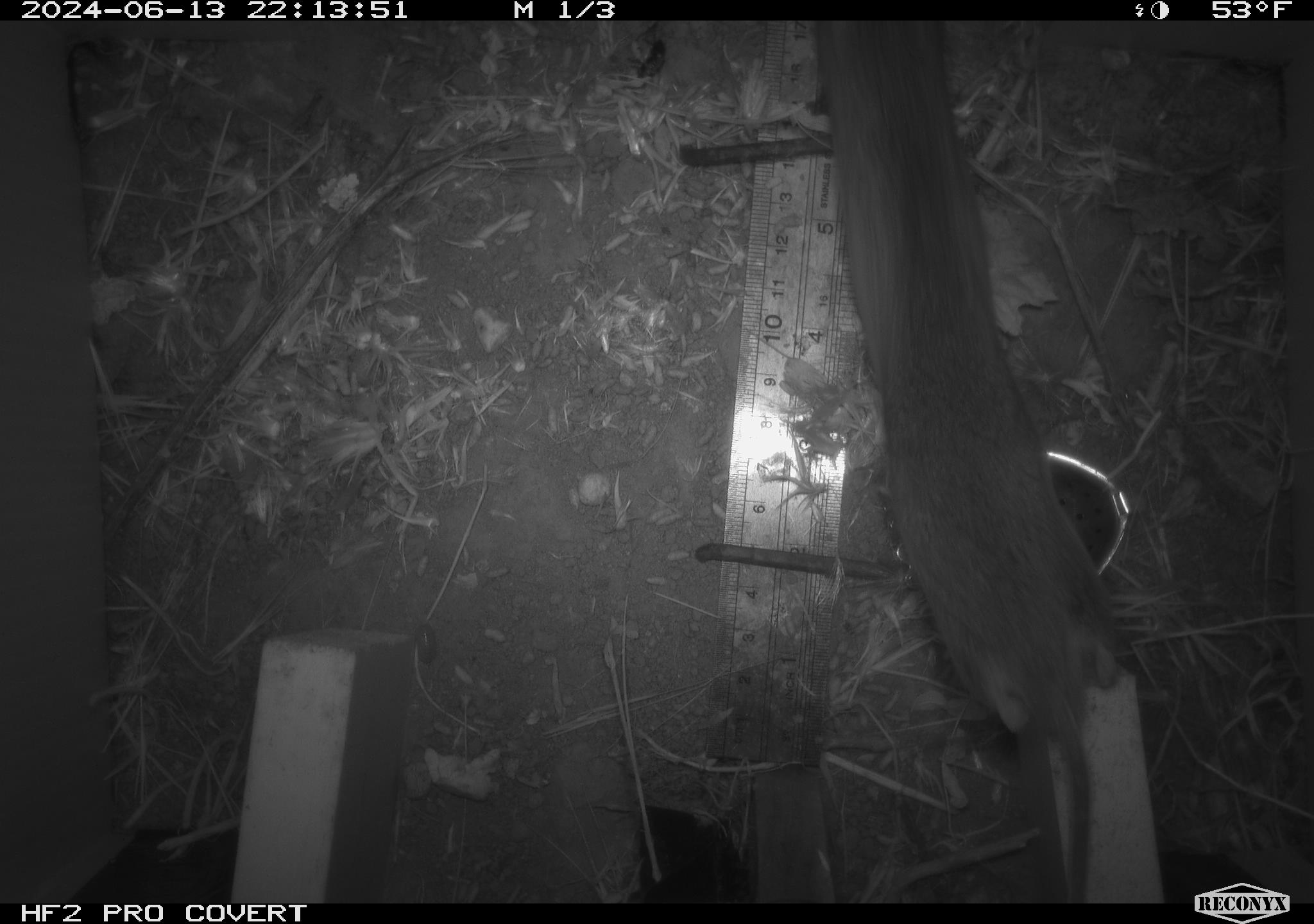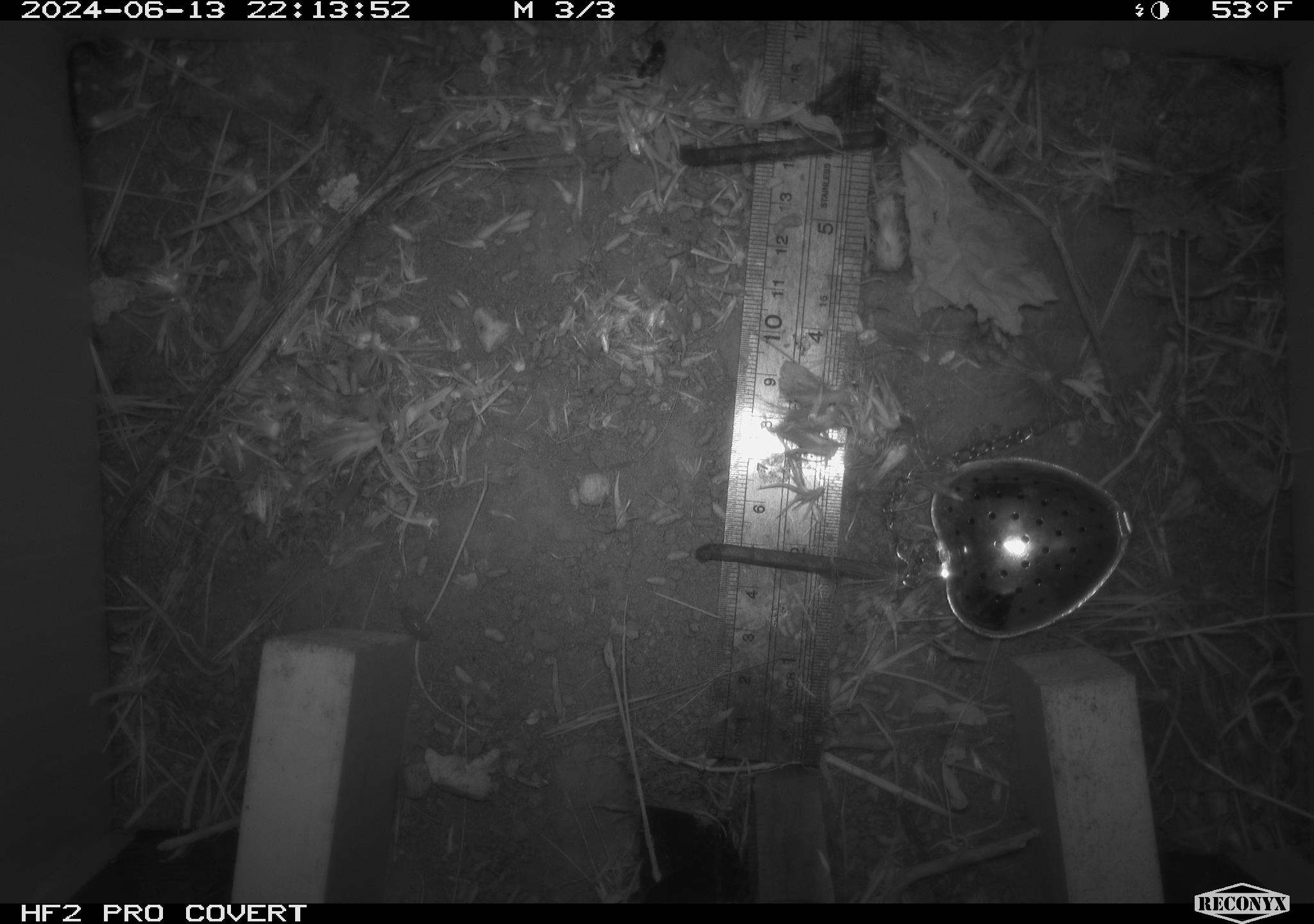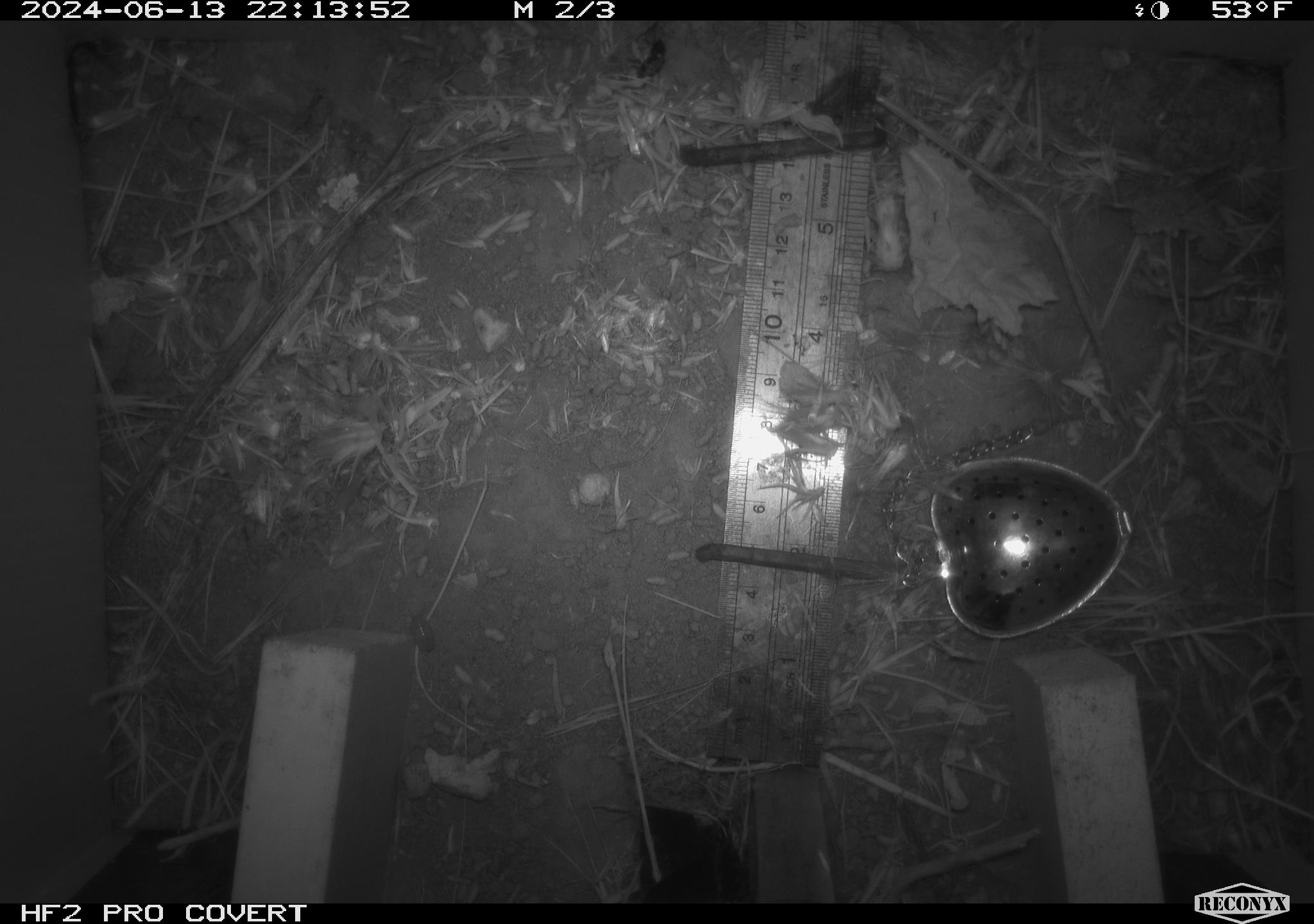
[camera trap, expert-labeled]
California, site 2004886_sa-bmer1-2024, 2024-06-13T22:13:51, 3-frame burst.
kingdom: Animalia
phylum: Chordata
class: Mammalia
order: Rodentia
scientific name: Rodentia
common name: woodrat or rat or mouse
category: woodrat or rat or mouse species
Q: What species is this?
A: Woodrat or rat or mouse species (woodrat or rat or mouse) (Rodentia).